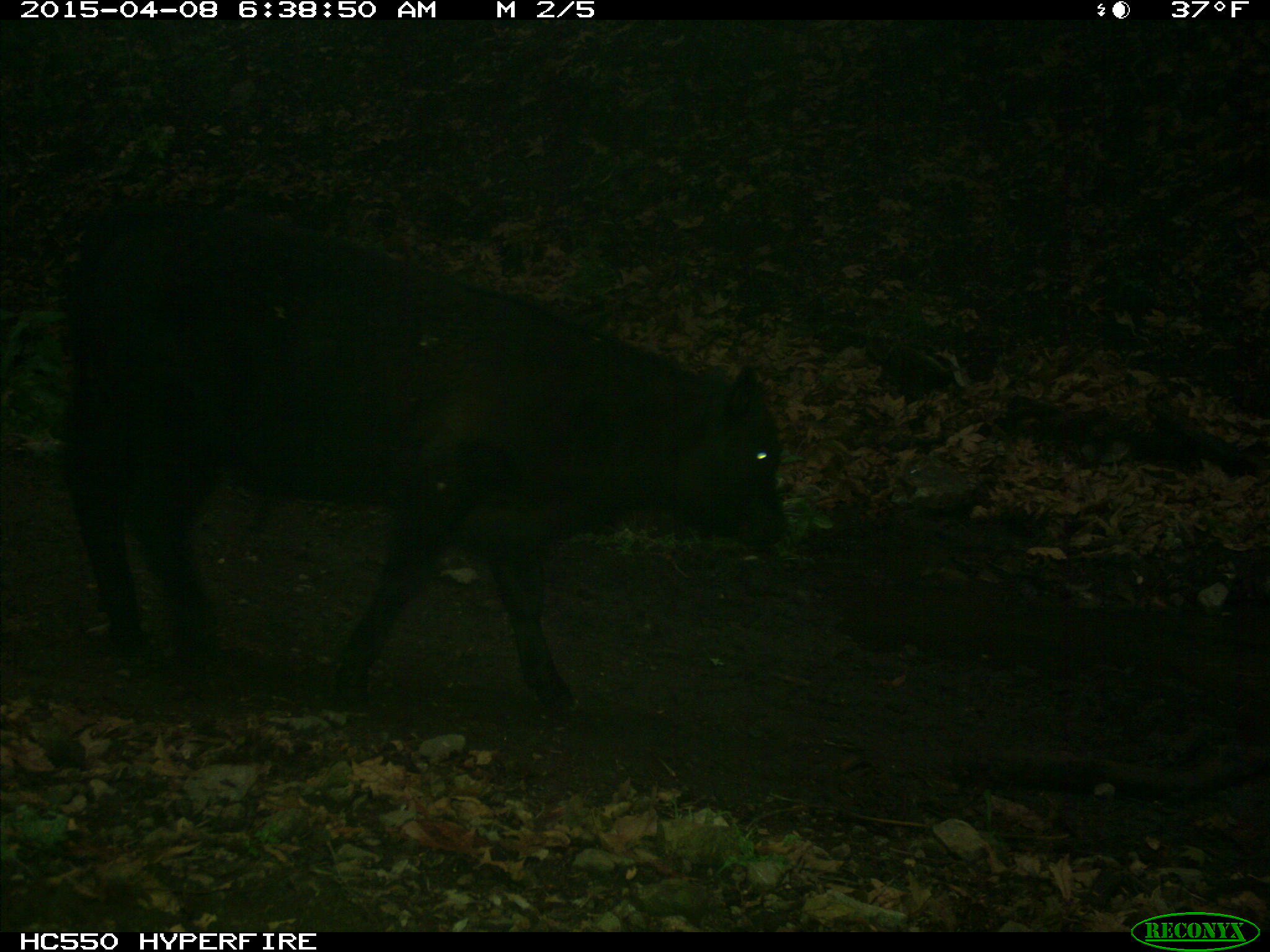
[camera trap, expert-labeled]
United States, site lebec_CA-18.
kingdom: Animalia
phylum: Chordata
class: Mammalia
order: Artiodactyla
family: Bovidae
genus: Bos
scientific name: Bos taurus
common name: domestic cow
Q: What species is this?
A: Bos taurus (domestic cow).